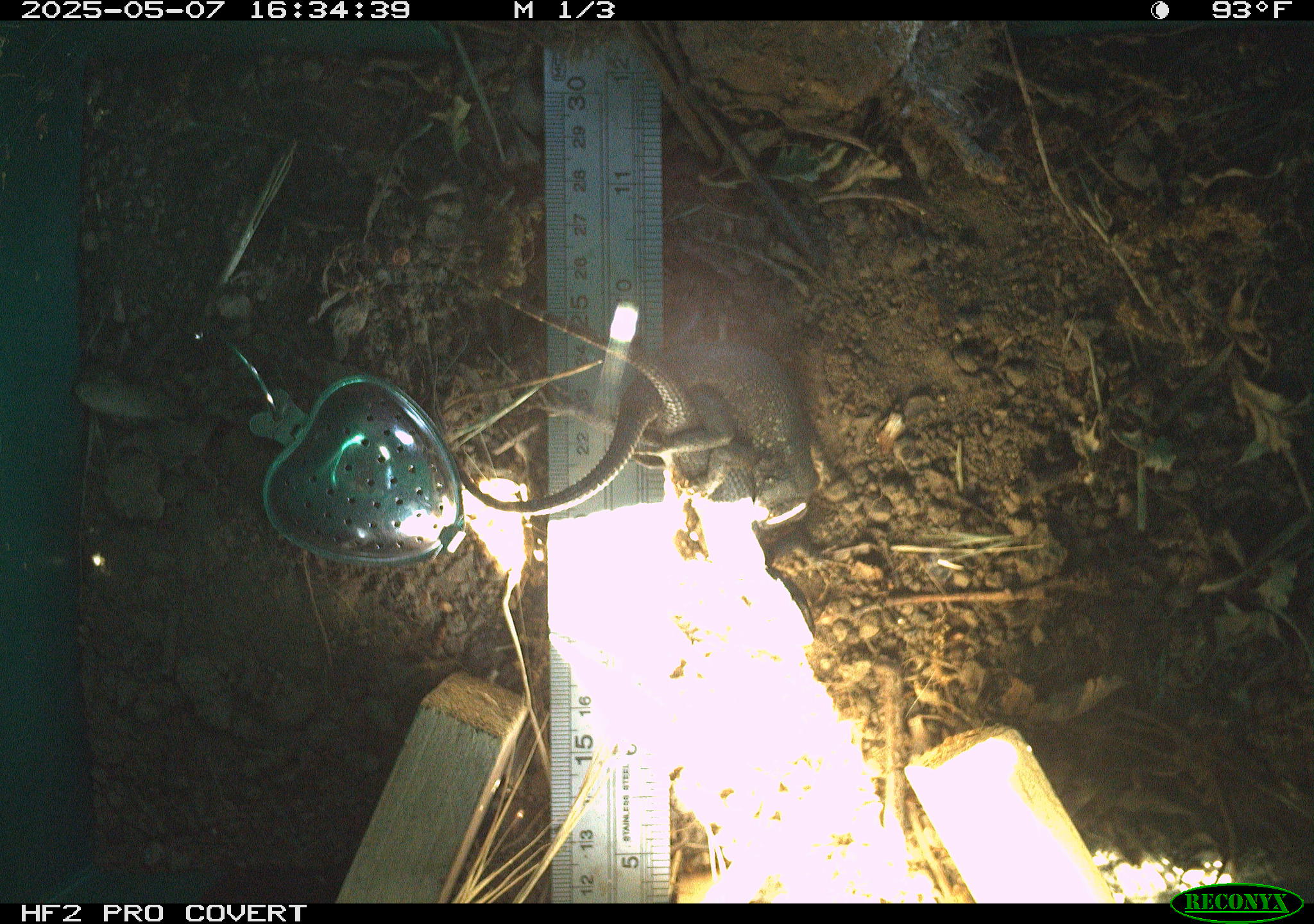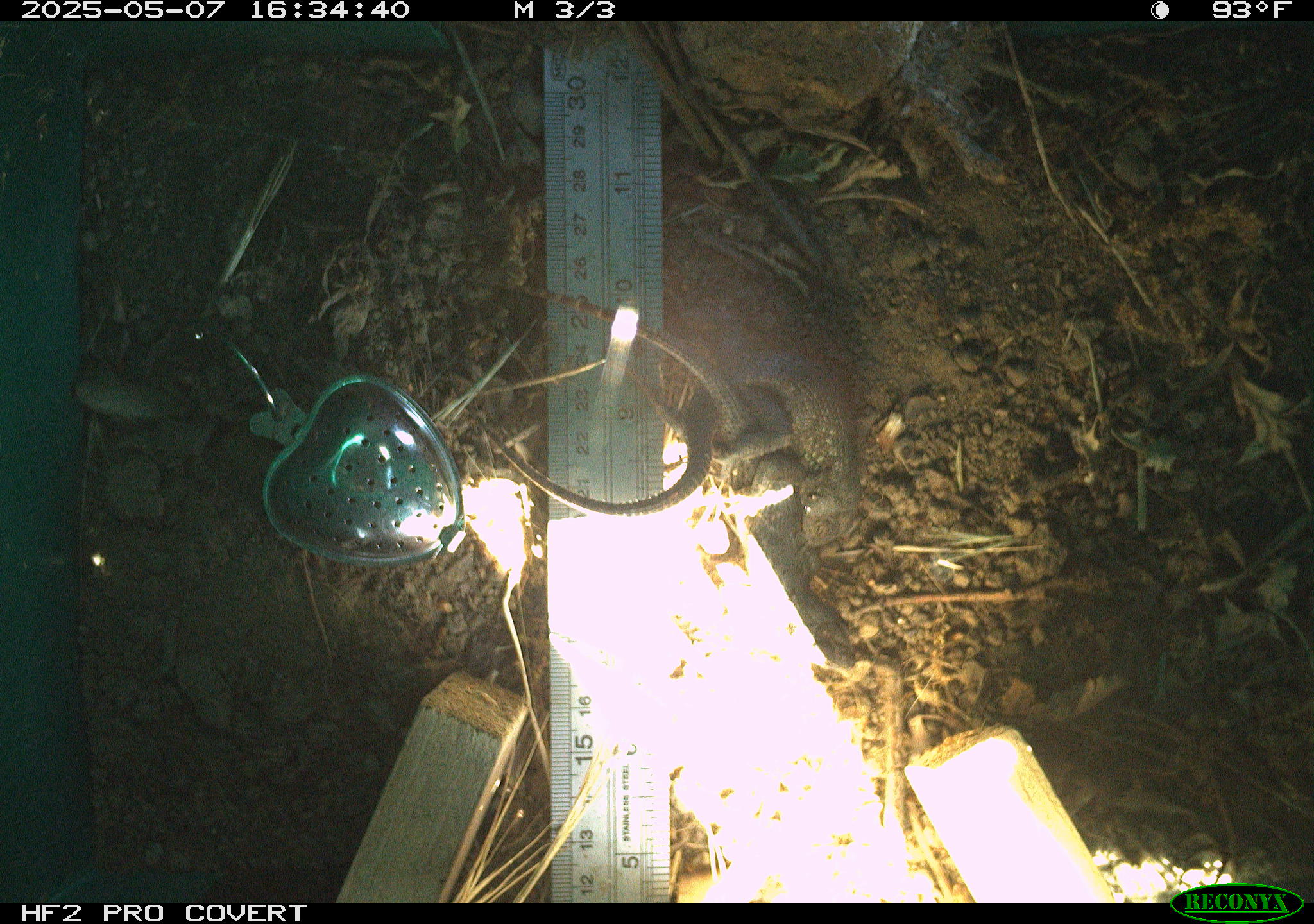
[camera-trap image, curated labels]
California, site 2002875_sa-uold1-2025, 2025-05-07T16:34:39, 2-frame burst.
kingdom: Animalia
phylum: Chordata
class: Reptilia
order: Squamata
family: Phrynosomatidae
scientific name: Phrynosomatidae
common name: north american spiny lizards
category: sceloporus/uta species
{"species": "sceloporus/uta species (north american spiny lizards) (Phrynosomatidae)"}